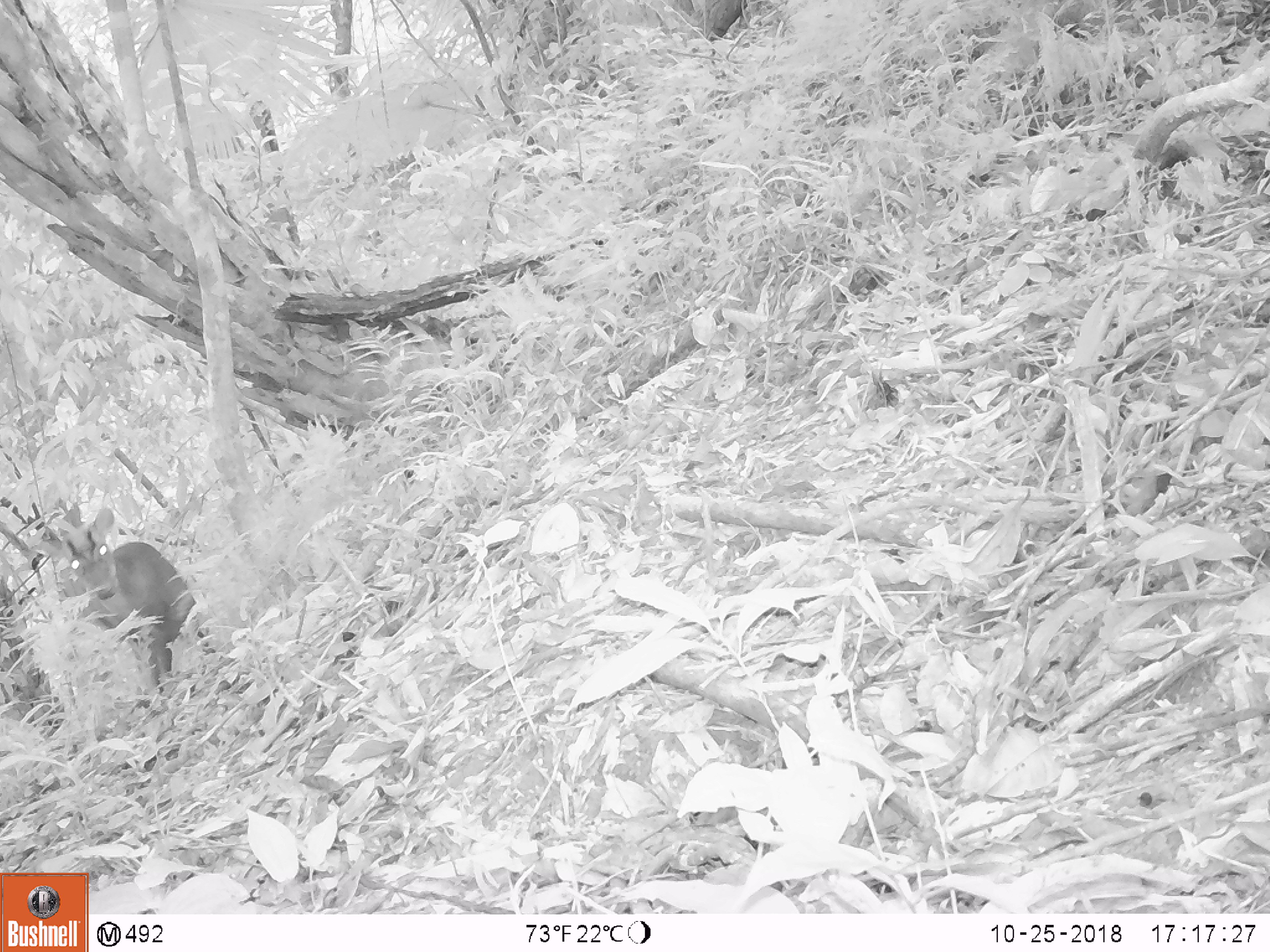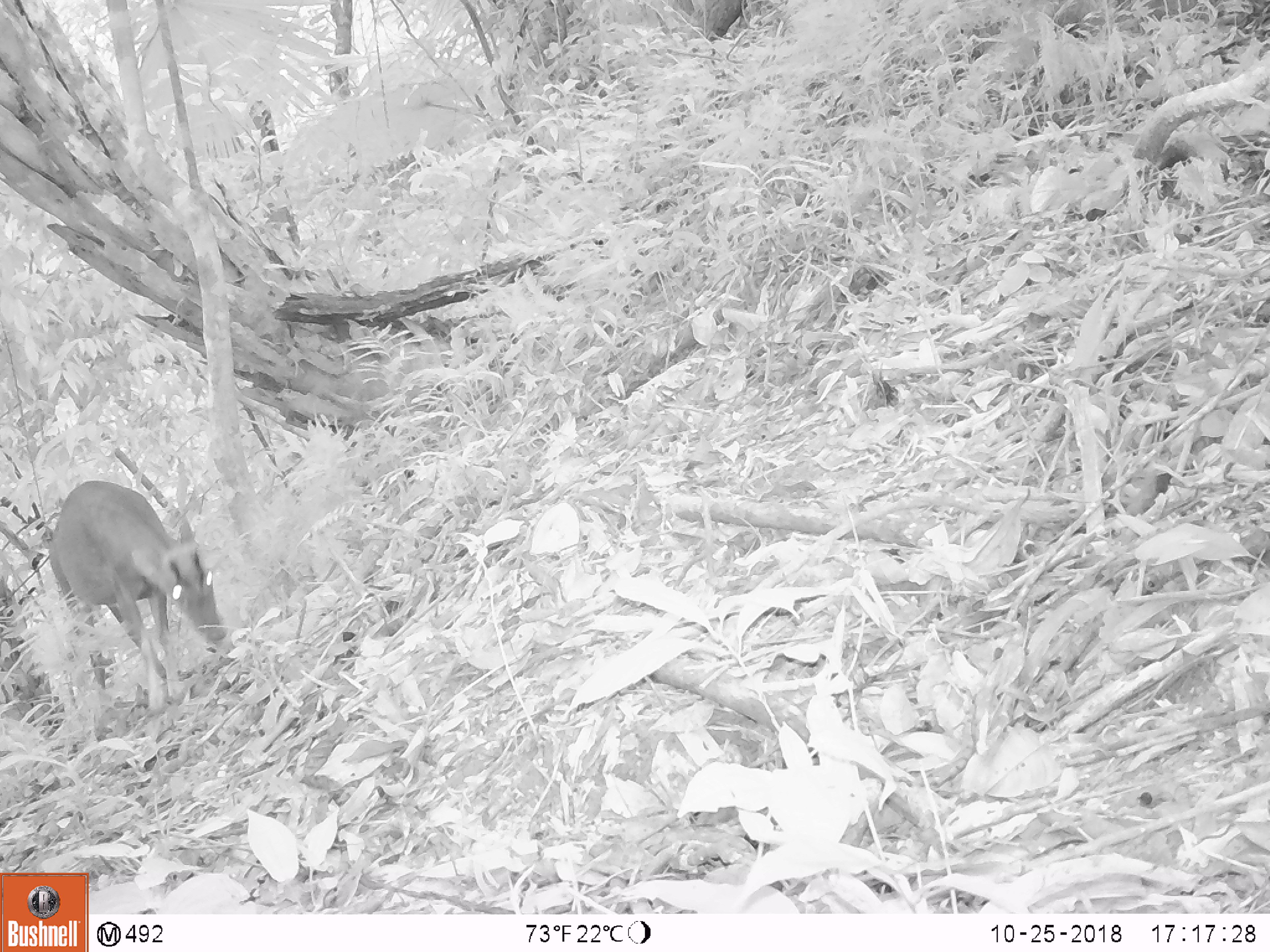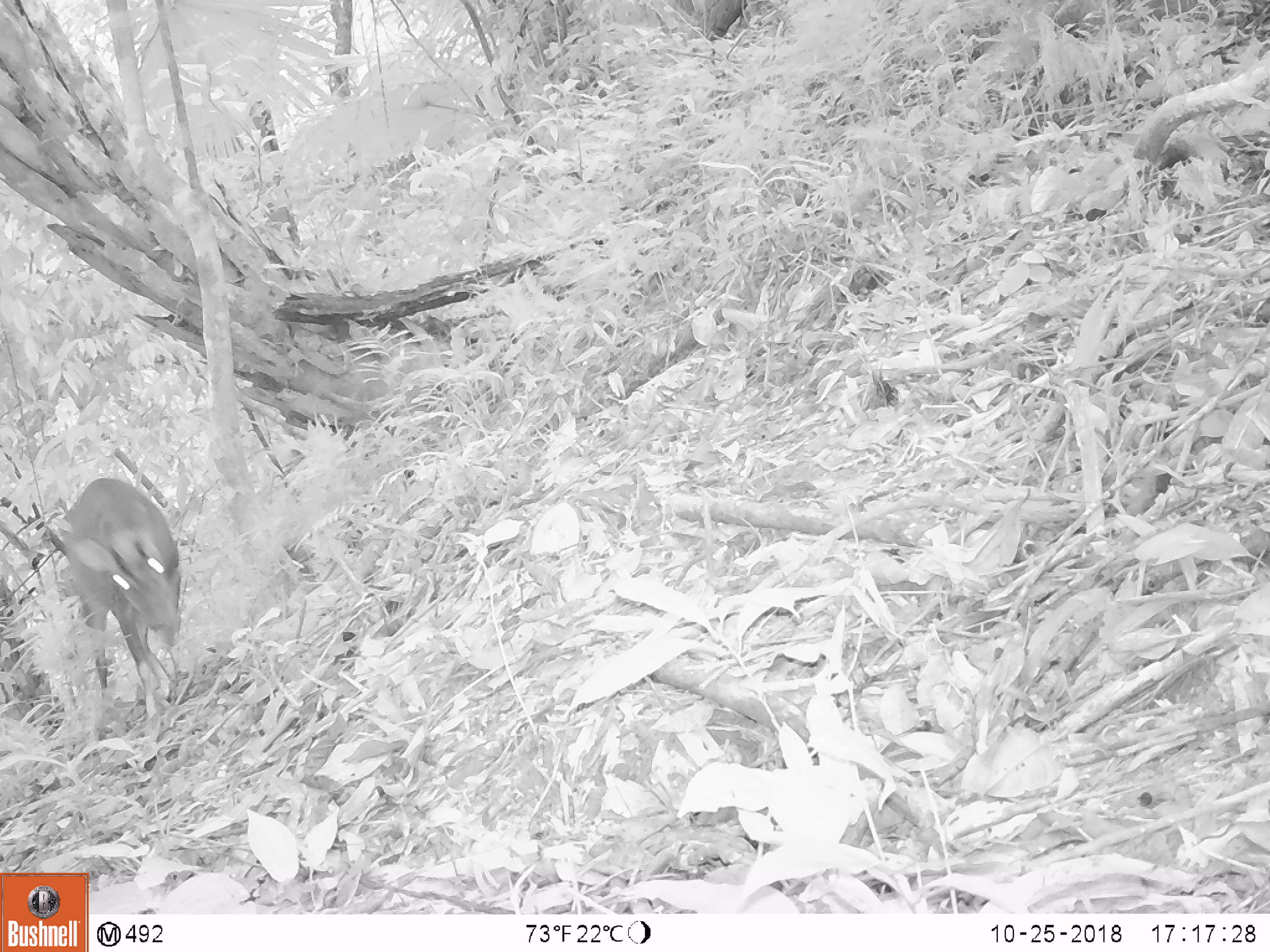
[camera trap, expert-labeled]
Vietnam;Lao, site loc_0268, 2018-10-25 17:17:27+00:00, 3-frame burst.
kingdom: Animalia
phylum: Chordata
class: Mammalia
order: Artiodactyla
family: Cervidae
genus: Muntiacus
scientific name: Muntiacus vuquangensis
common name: large-antlered muntjac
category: large antlered muntjac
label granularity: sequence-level